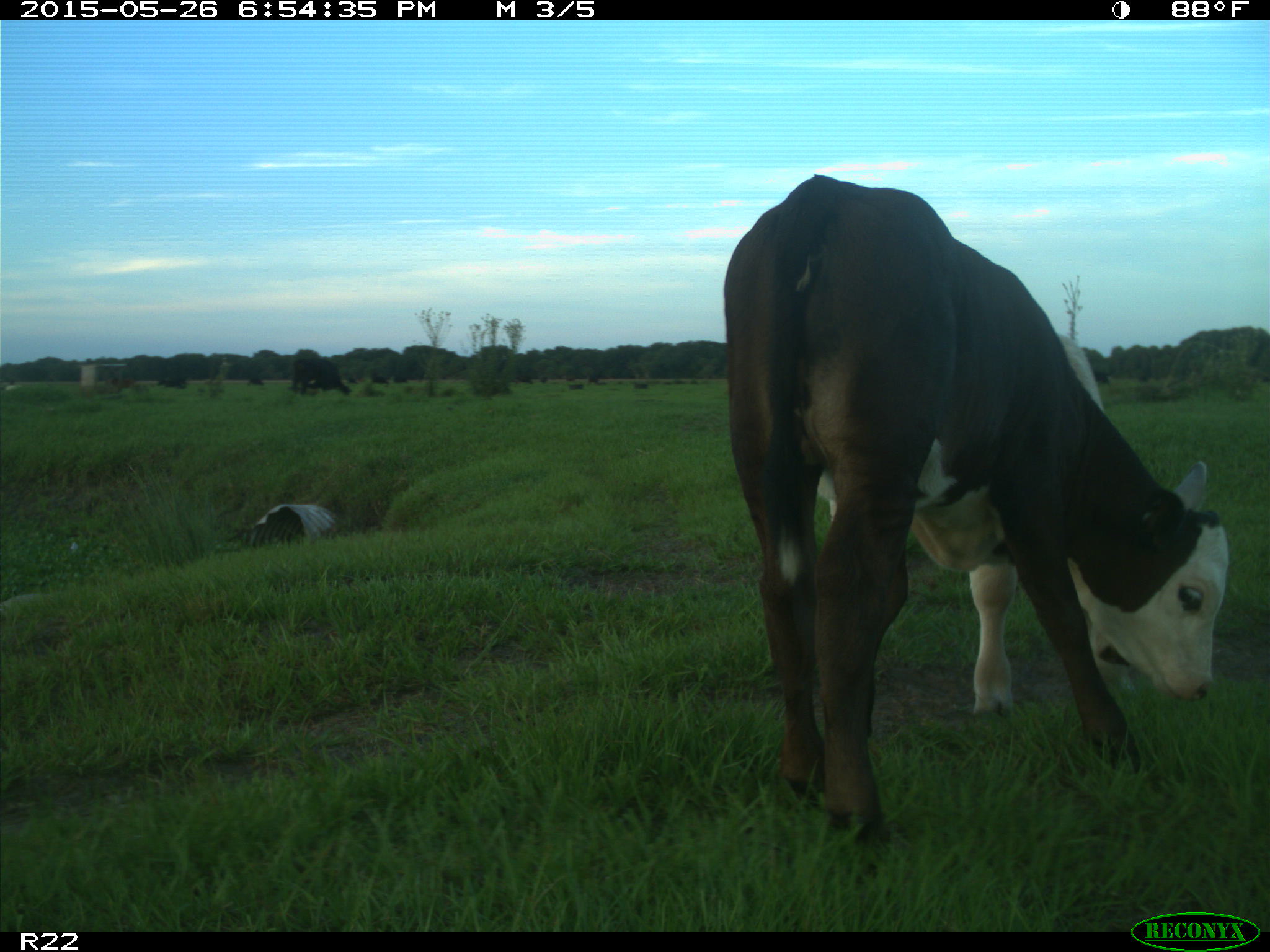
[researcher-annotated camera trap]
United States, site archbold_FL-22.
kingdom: Animalia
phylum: Chordata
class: Mammalia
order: Artiodactyla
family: Bovidae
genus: Bos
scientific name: Bos taurus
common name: domestic cow